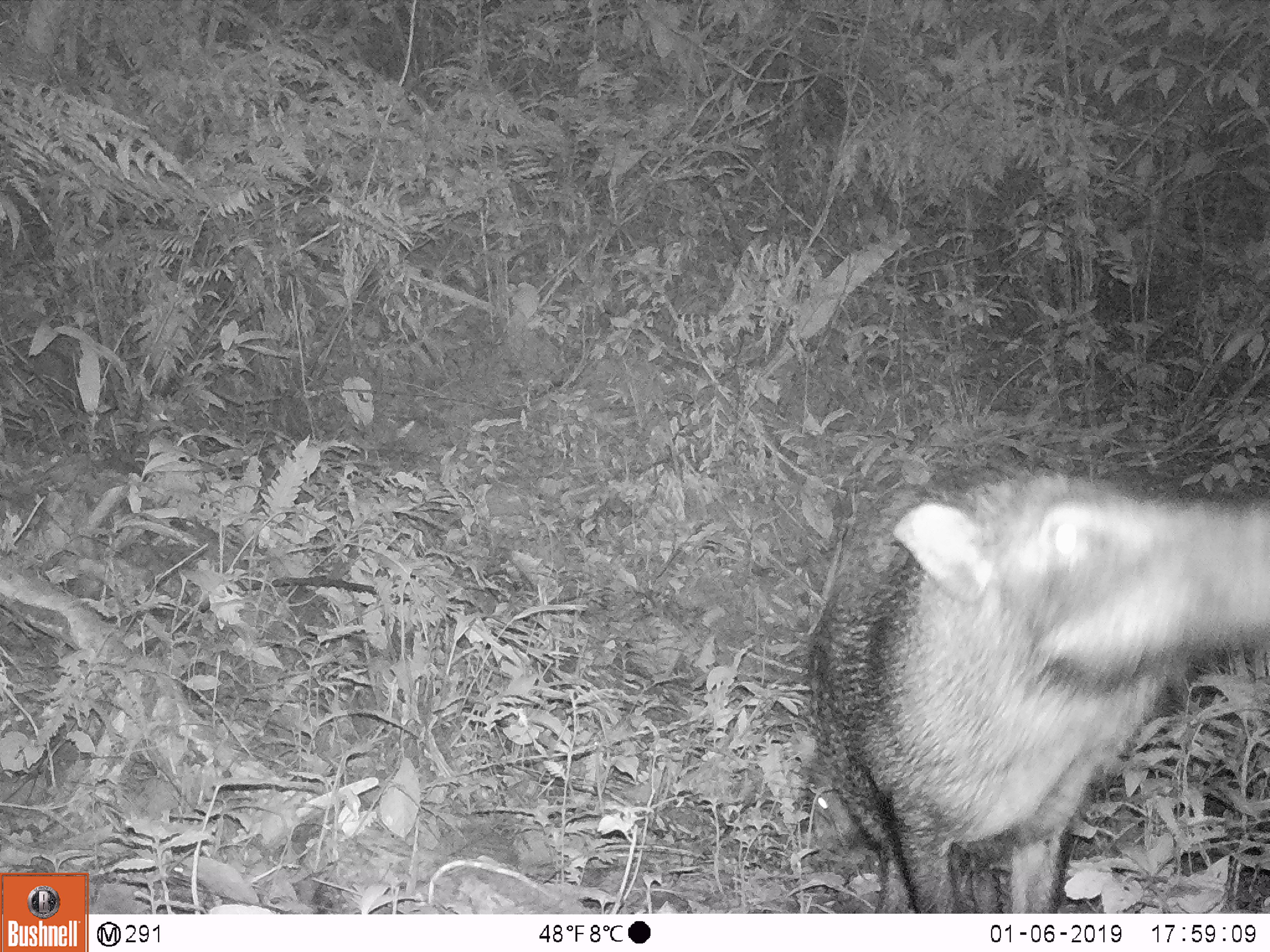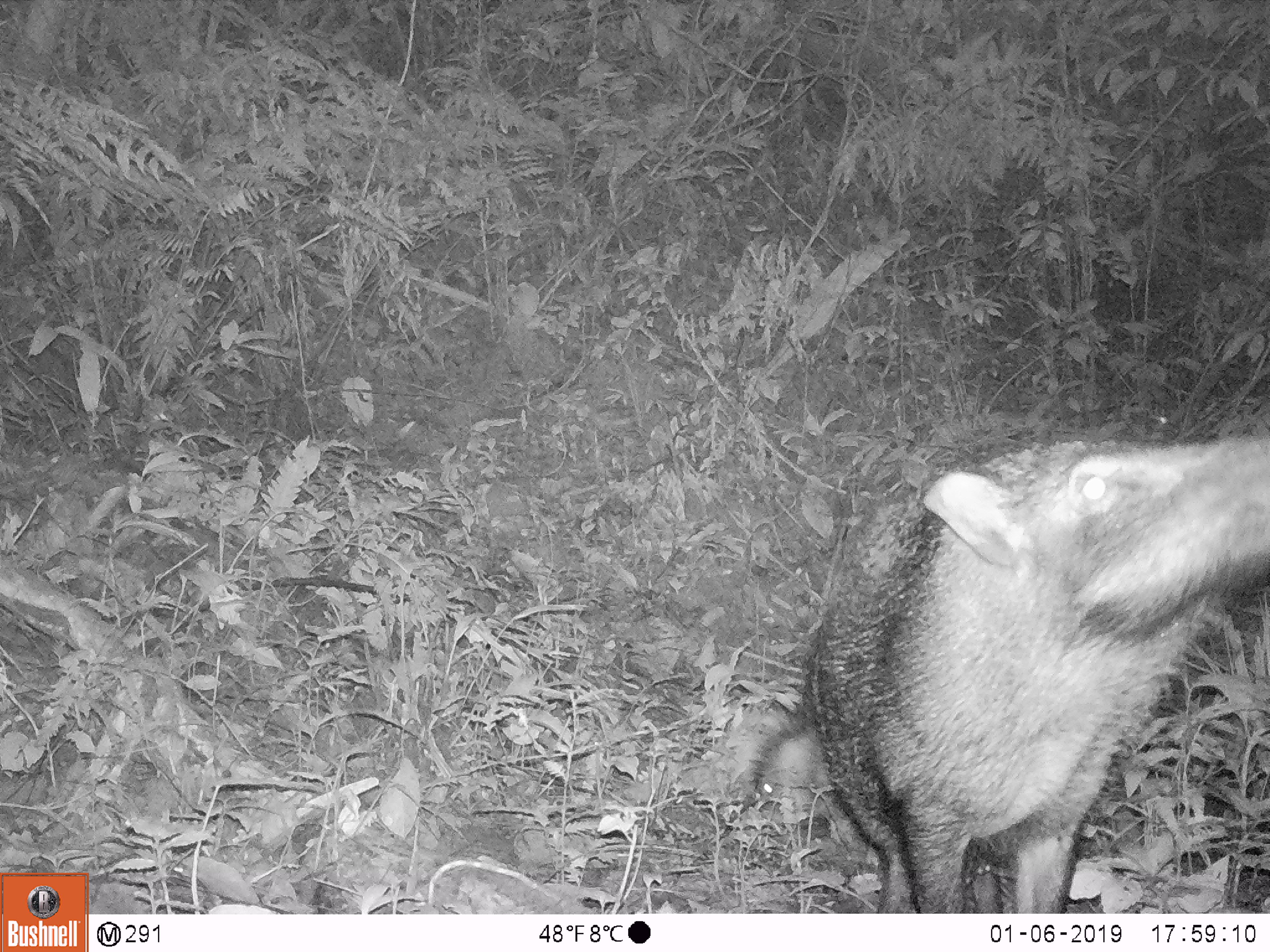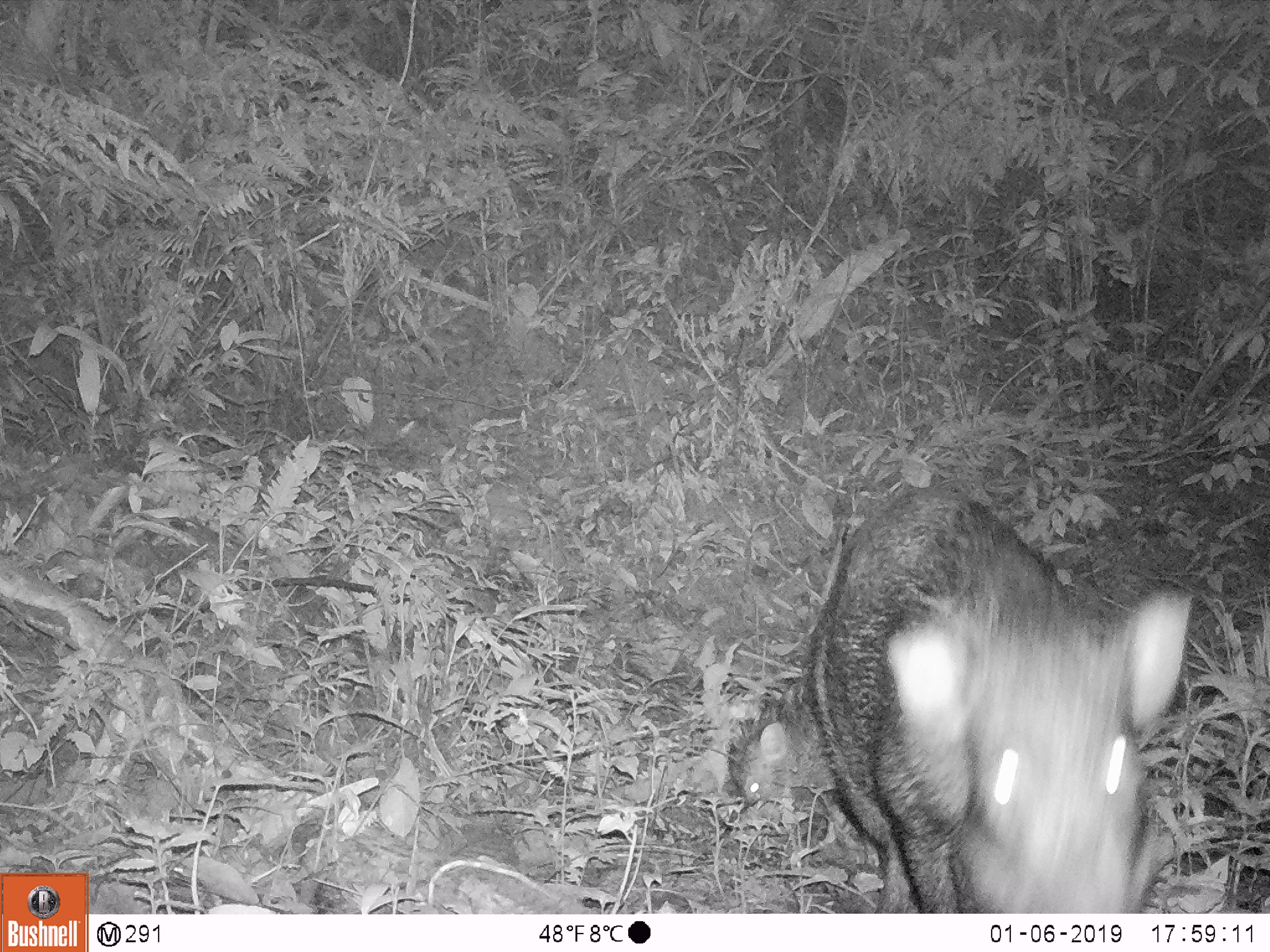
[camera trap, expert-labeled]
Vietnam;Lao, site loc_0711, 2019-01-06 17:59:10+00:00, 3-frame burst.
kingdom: Animalia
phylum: Chordata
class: Mammalia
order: Artiodactyla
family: Suidae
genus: Sus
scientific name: Sus scrofa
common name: eurasian wild pig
Eurasian wild pig (Sus scrofa). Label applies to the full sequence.